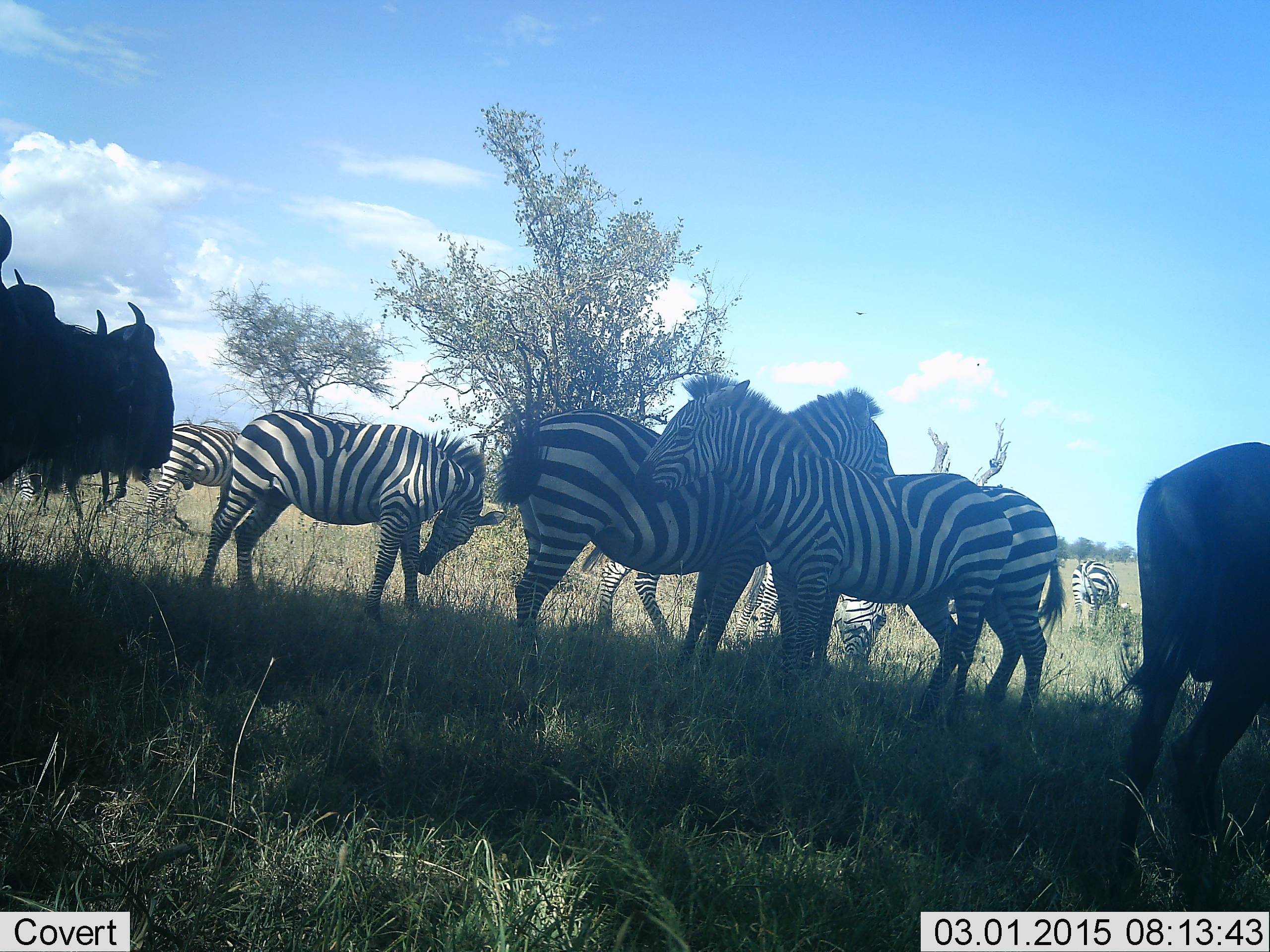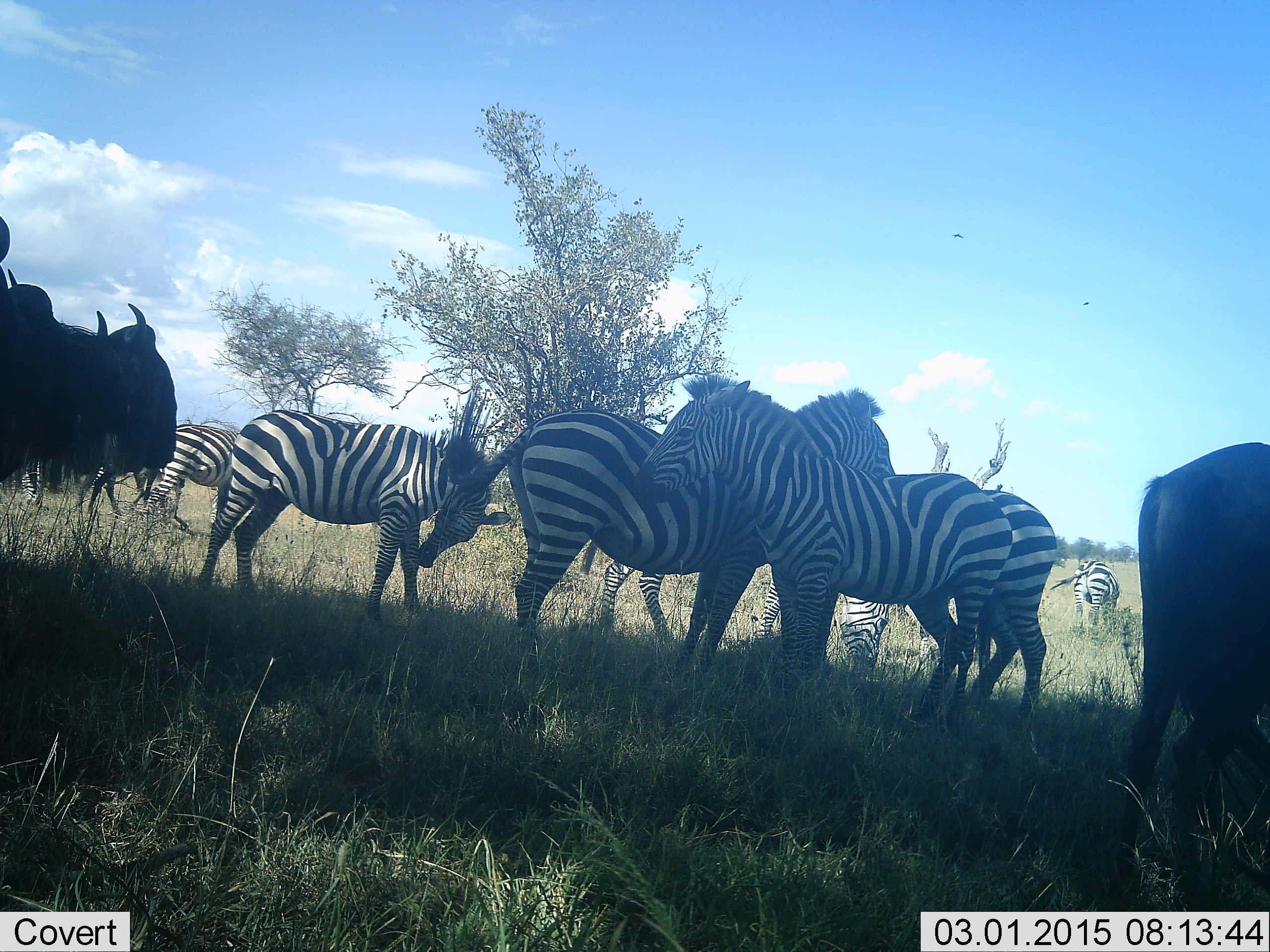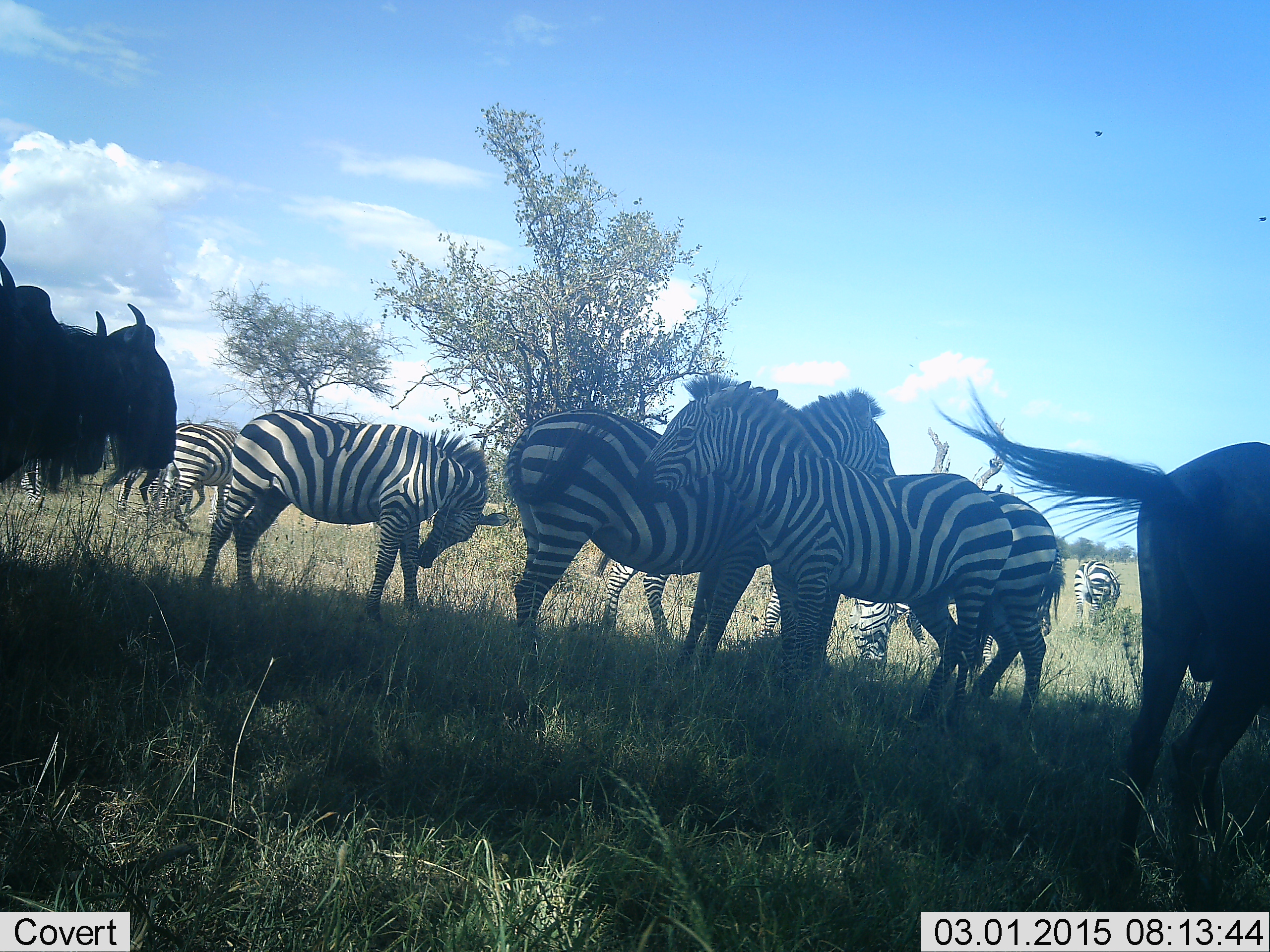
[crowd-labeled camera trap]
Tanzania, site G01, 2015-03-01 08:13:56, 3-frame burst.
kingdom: Animalia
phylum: Chordata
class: Mammalia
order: Artiodactyla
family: Bovidae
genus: Connochaetes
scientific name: Connochaetes taurinus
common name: blue wildebeest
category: wildebeest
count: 3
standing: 80%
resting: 0%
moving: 20%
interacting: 10%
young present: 0%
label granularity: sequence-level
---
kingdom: Animalia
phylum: Chordata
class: Mammalia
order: Perissodactyla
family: Equidae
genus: Equus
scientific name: Equus quagga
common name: plains zebra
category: zebra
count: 7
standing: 80%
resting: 0%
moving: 0%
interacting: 30%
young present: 0%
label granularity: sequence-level